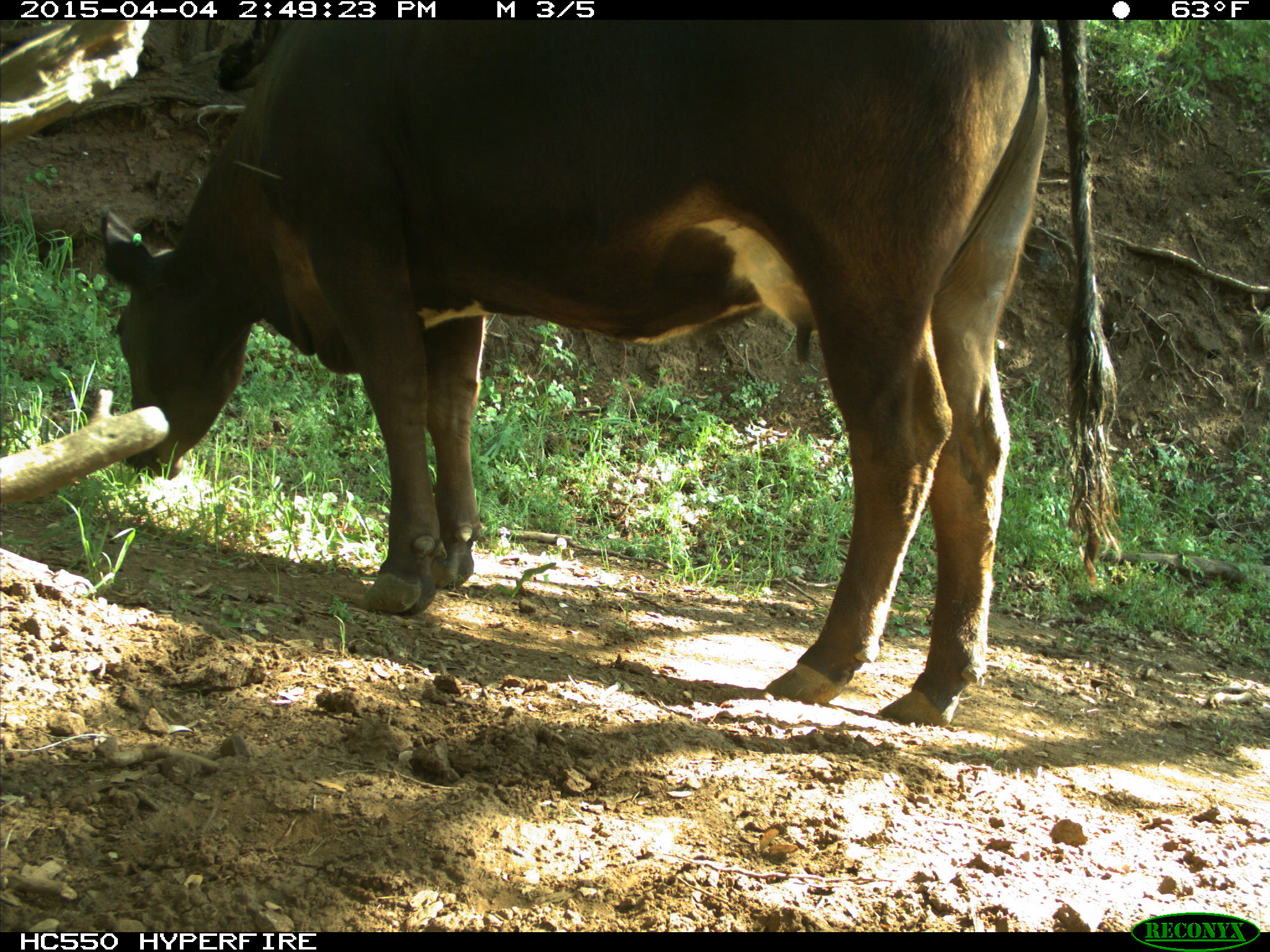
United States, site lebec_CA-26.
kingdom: Animalia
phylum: Chordata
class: Mammalia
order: Artiodactyla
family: Bovidae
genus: Bos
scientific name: Bos taurus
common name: domestic cow